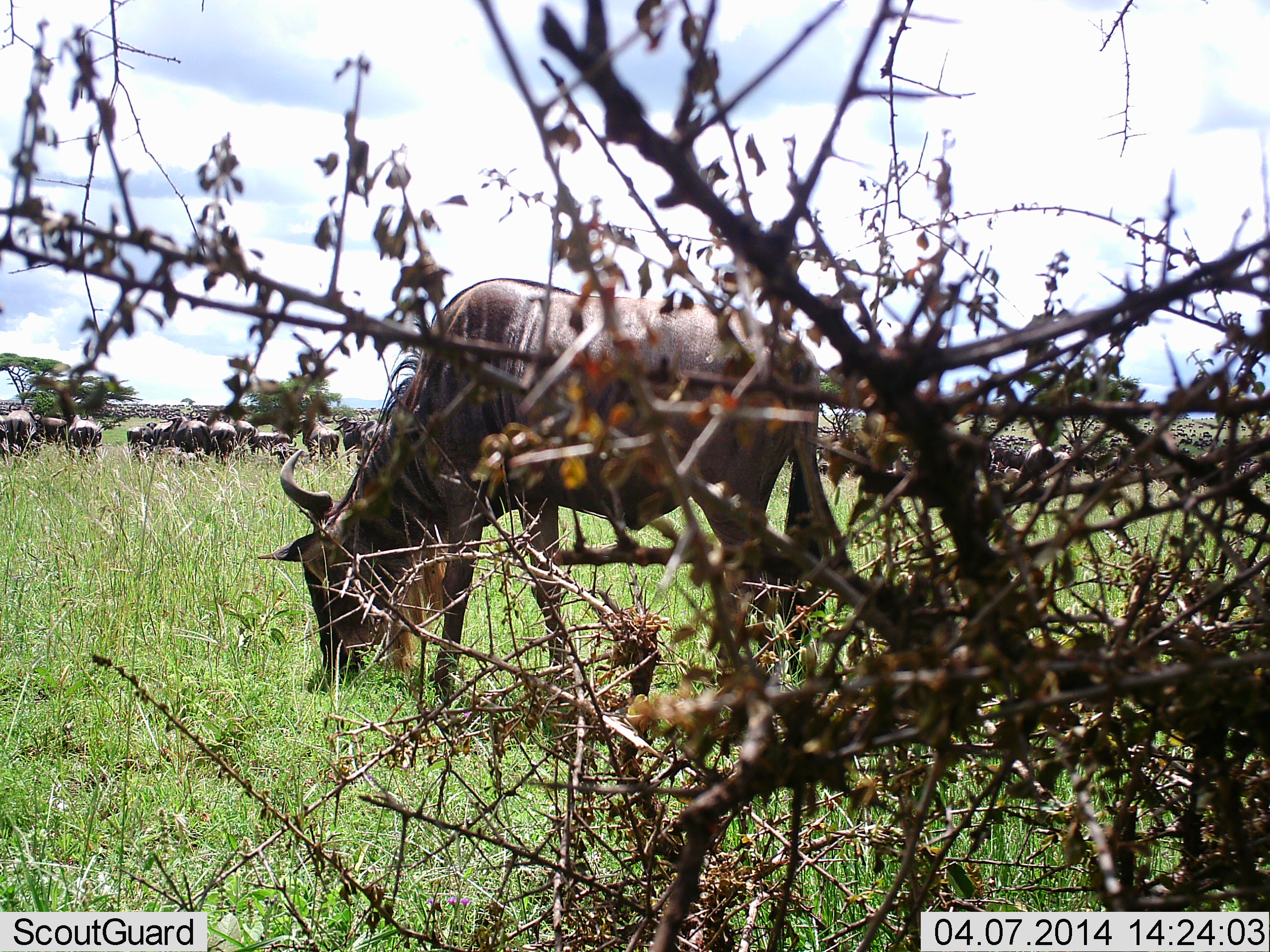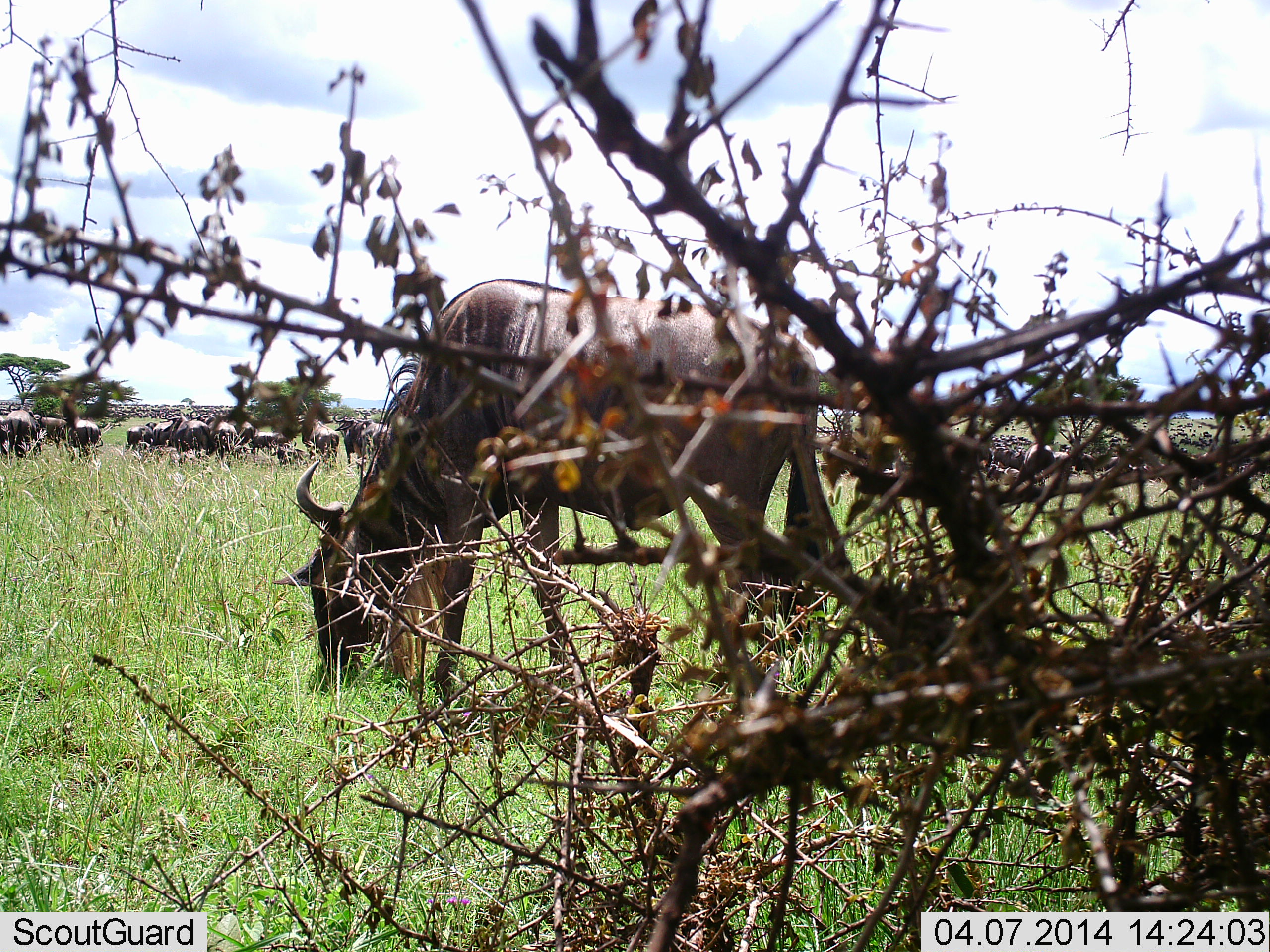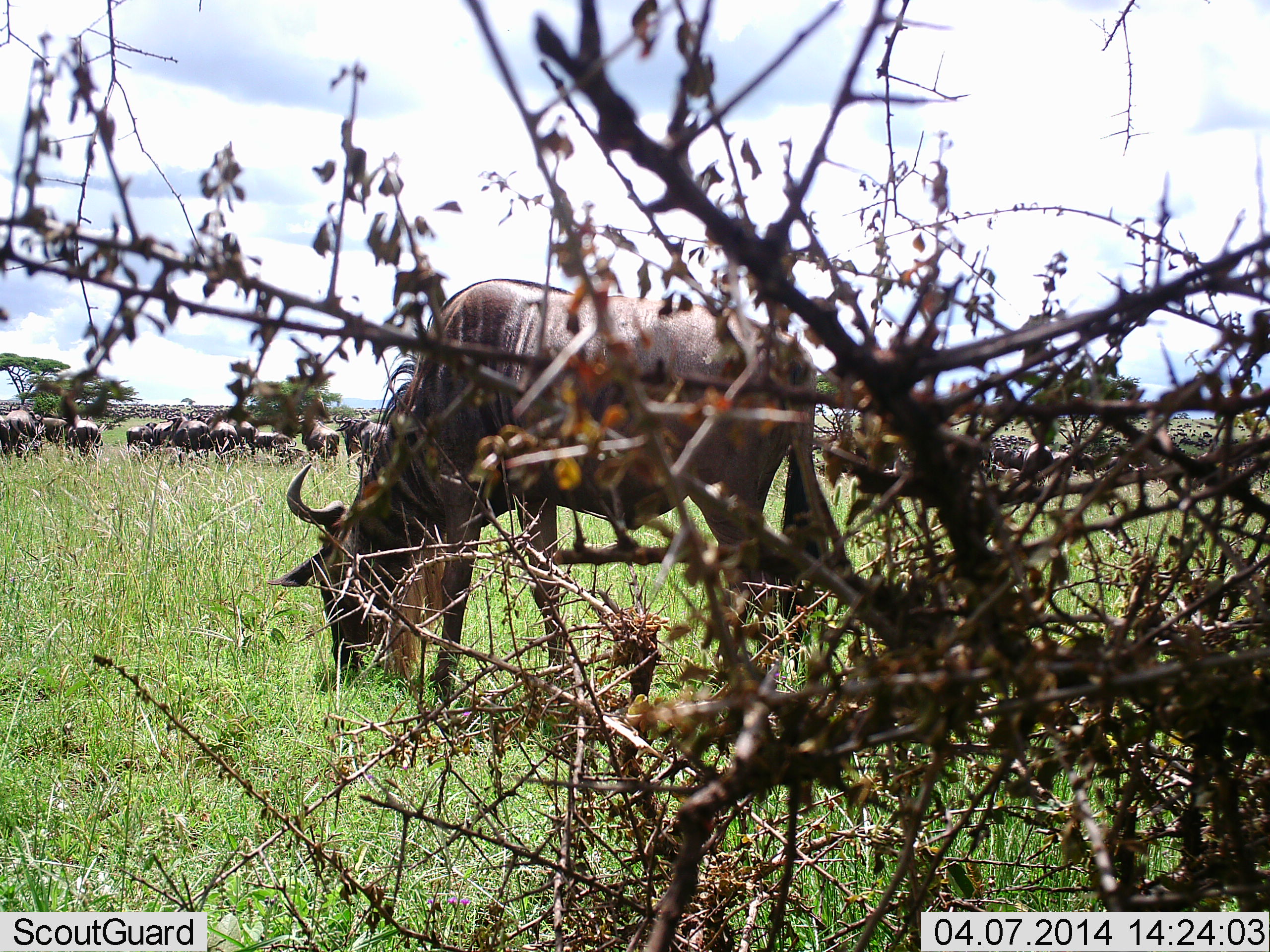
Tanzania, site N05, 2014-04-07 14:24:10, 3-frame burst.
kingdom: Animalia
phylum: Chordata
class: Mammalia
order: Artiodactyla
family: Bovidae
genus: Connochaetes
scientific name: Connochaetes taurinus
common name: blue wildebeest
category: wildebeest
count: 11-50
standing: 20%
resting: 0%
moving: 10%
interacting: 0%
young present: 0%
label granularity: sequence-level